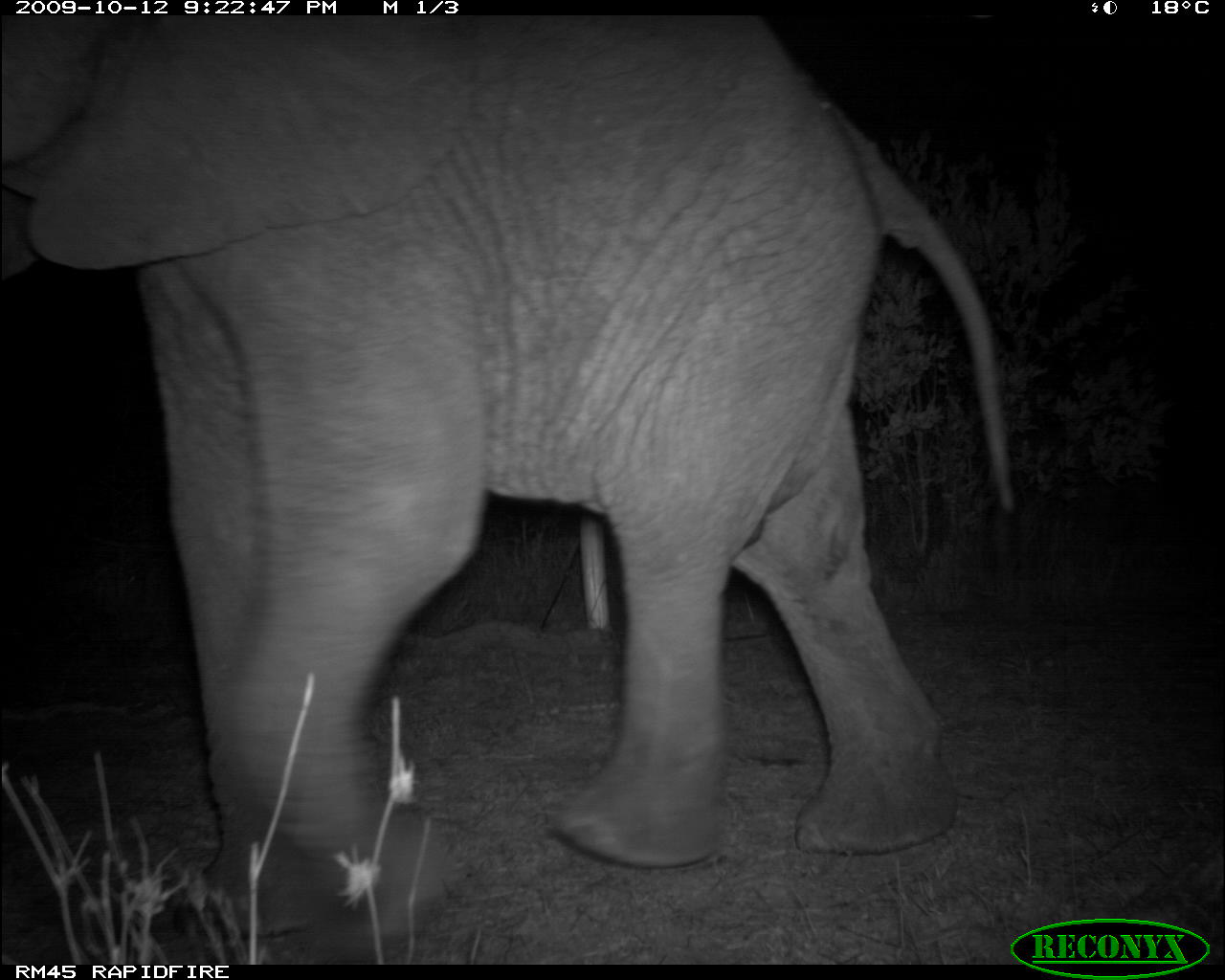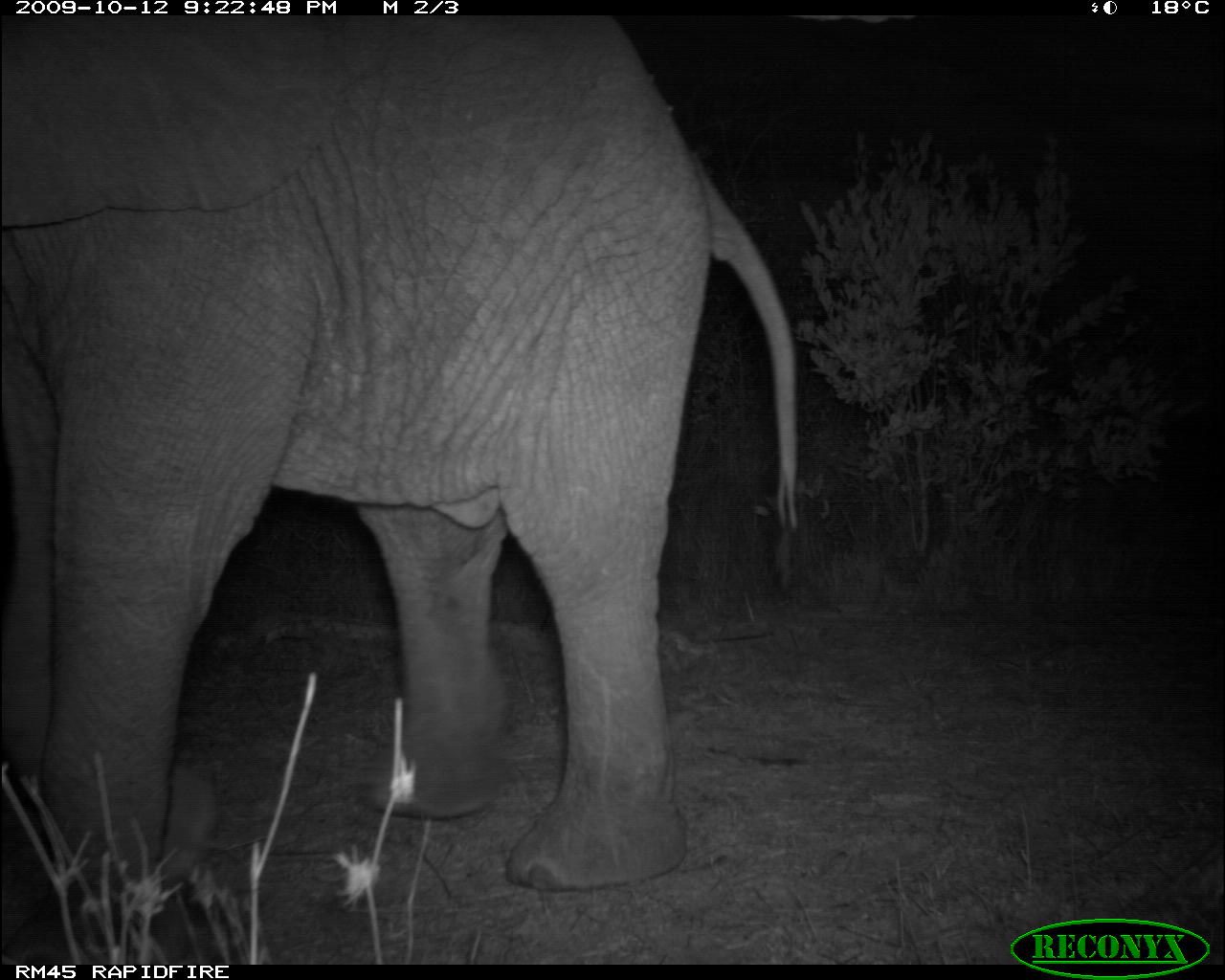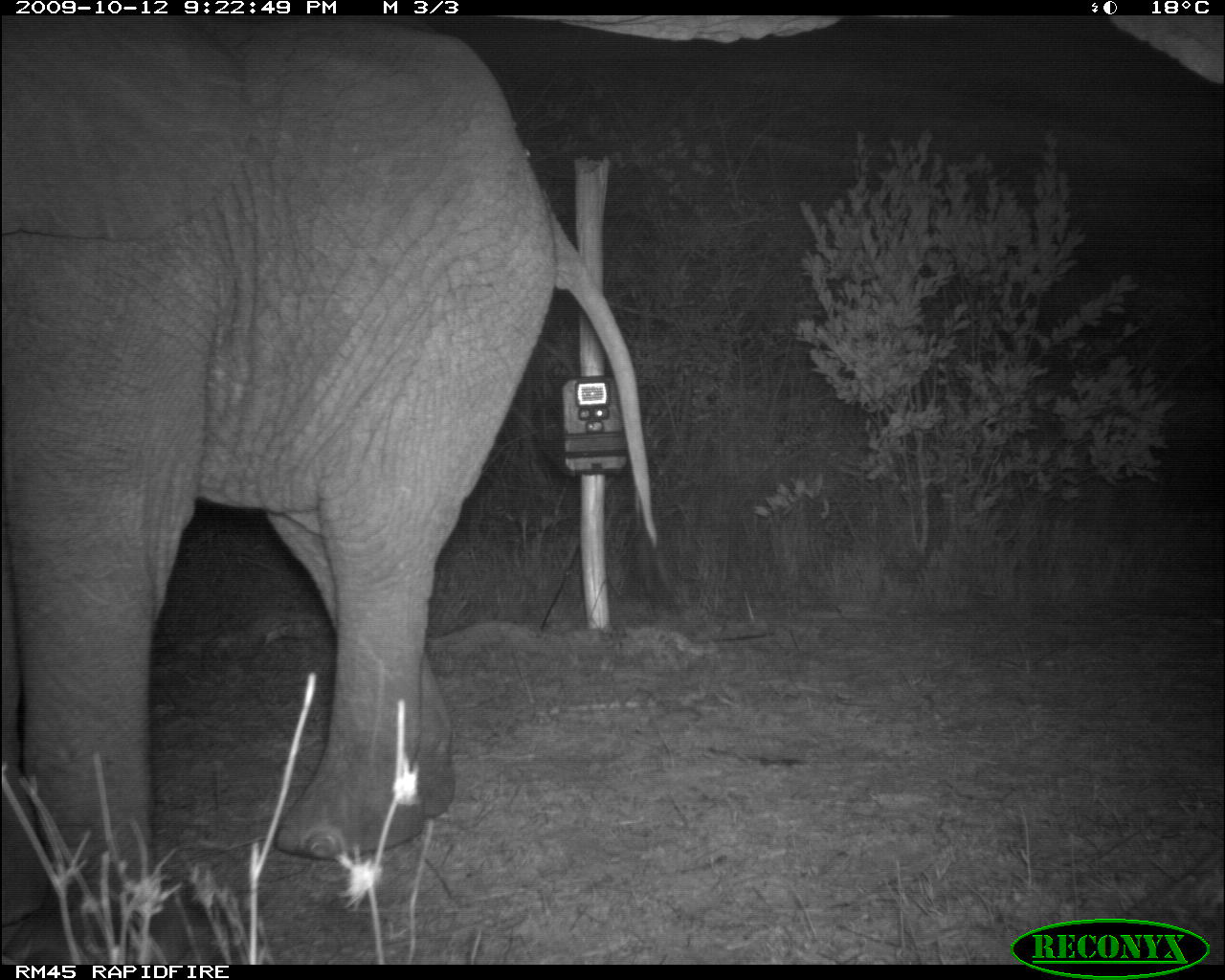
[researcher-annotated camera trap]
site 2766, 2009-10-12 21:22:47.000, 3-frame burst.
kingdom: Animalia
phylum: Chordata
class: Mammalia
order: Proboscidea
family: Elephantidae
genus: Loxodonta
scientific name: Loxodonta africana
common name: african bush elephant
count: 1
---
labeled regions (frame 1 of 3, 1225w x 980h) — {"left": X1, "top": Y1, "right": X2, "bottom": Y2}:
loxodonta africana: {"left": 3, "top": 26, "right": 1019, "bottom": 955}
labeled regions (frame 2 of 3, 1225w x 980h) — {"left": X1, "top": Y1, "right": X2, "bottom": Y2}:
loxodonta africana: {"left": 0, "top": 12, "right": 796, "bottom": 958}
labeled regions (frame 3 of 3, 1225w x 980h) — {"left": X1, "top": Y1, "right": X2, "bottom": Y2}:
loxodonta africana: {"left": 0, "top": 12, "right": 659, "bottom": 961}